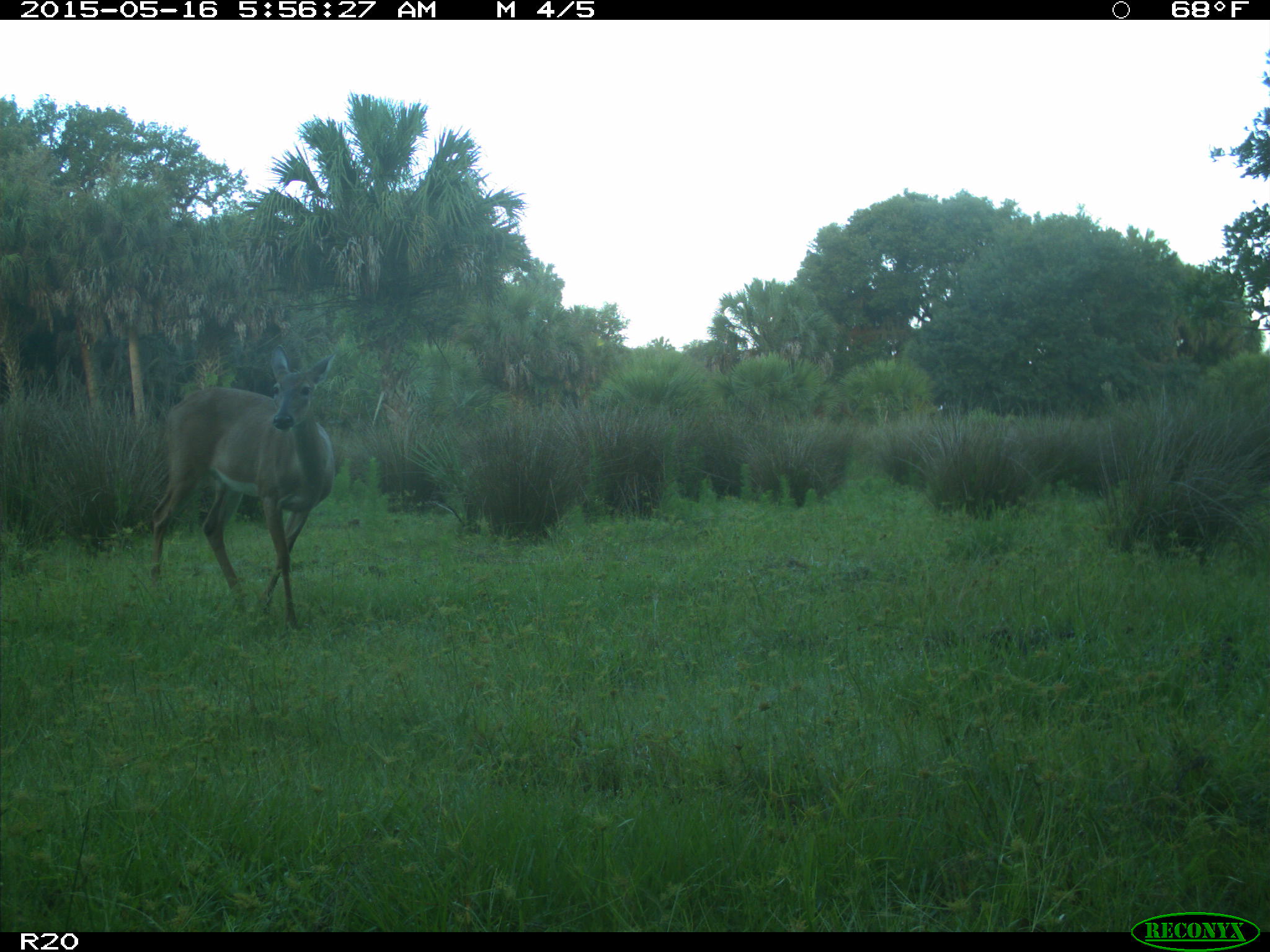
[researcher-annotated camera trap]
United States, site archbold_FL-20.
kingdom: Animalia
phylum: Chordata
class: Mammalia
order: Artiodactyla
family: Cervidae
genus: Odocoileus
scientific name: Odocoileus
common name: deer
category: unidentified deer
Unidentified deer (deer) (Odocoileus).